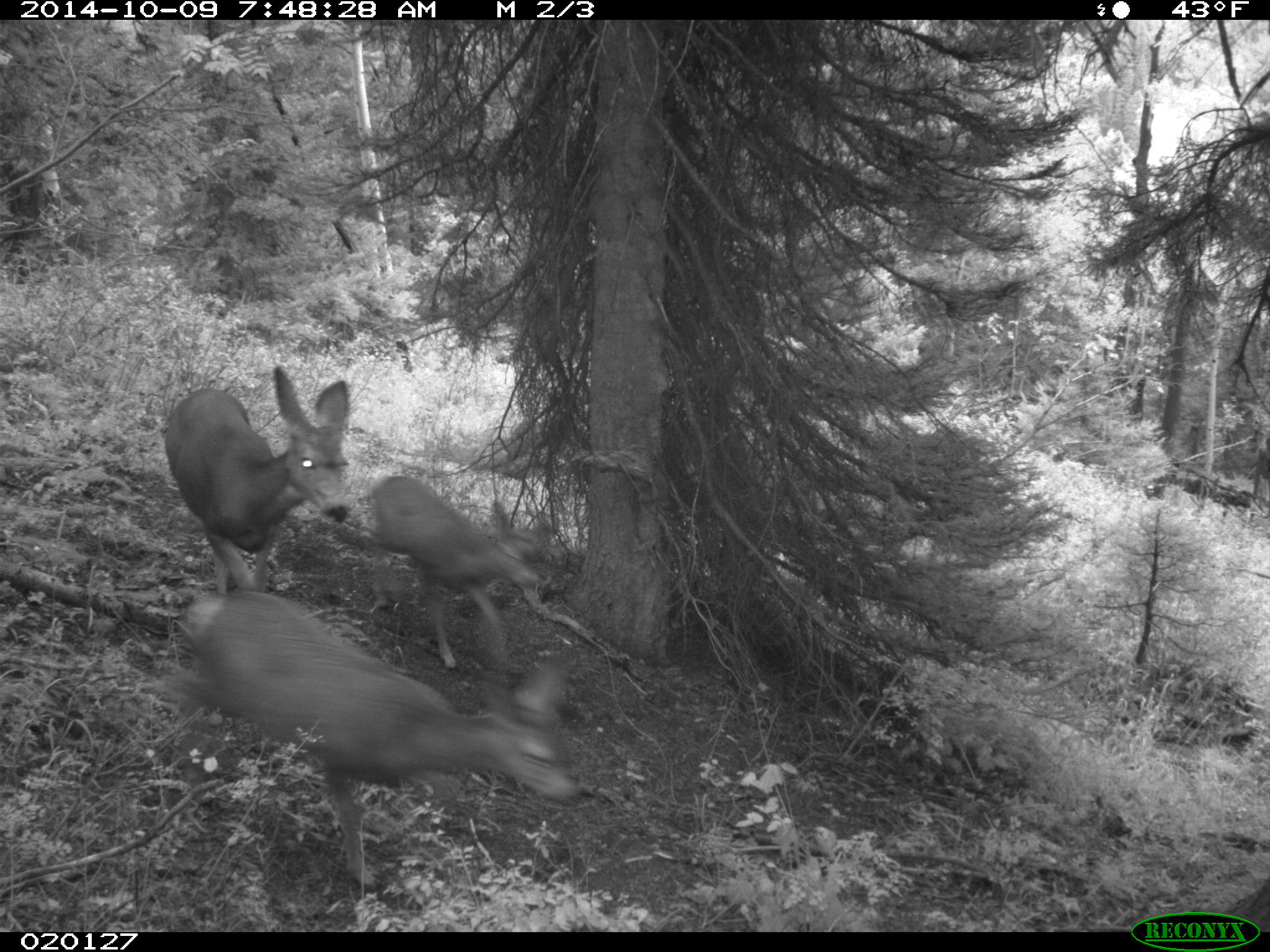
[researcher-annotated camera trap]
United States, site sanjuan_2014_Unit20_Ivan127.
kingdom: Animalia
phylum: Chordata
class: Mammalia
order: Artiodactyla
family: Cervidae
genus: Odocoileus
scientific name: Odocoileus hemionus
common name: mule deer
Odocoileus hemionus (mule deer).